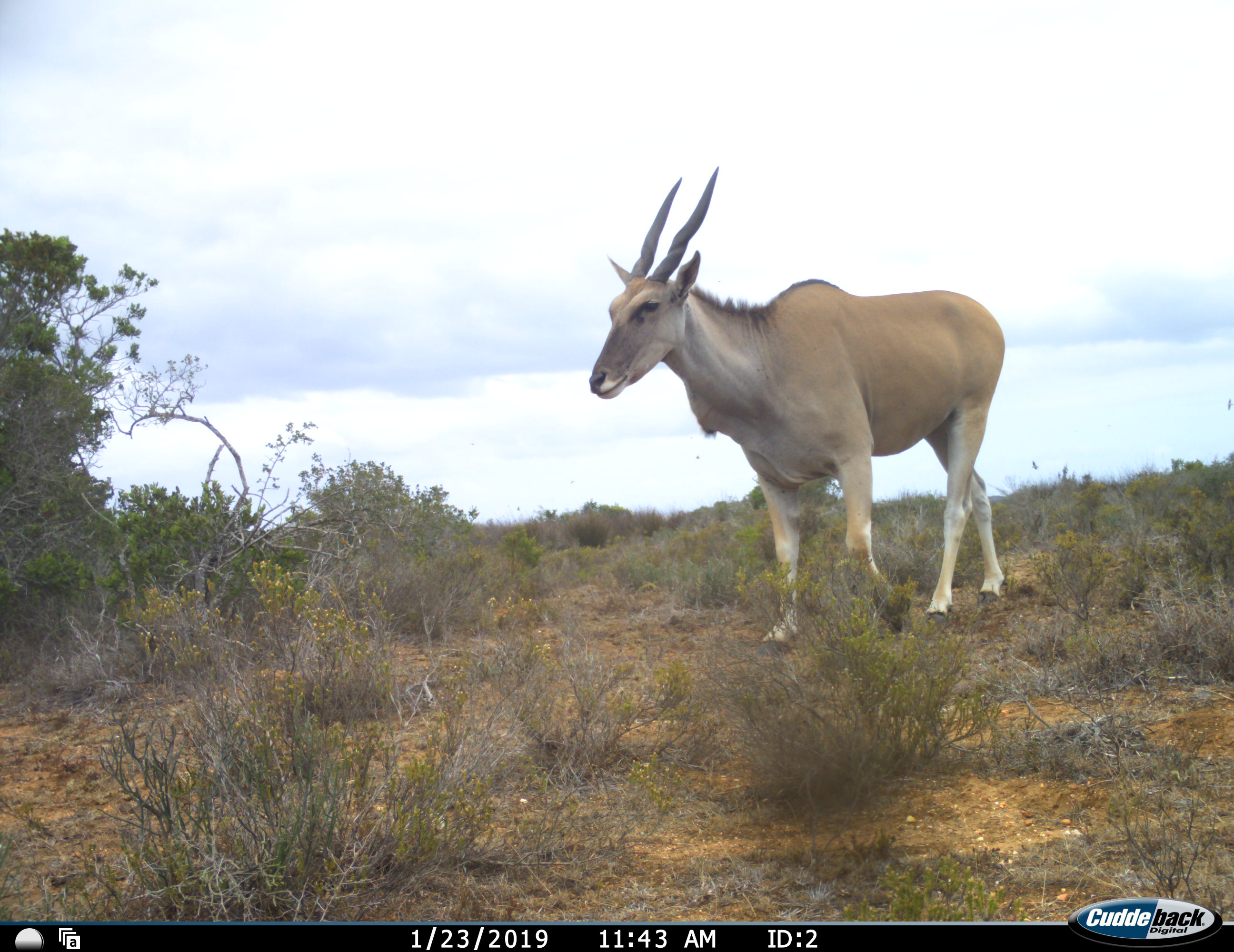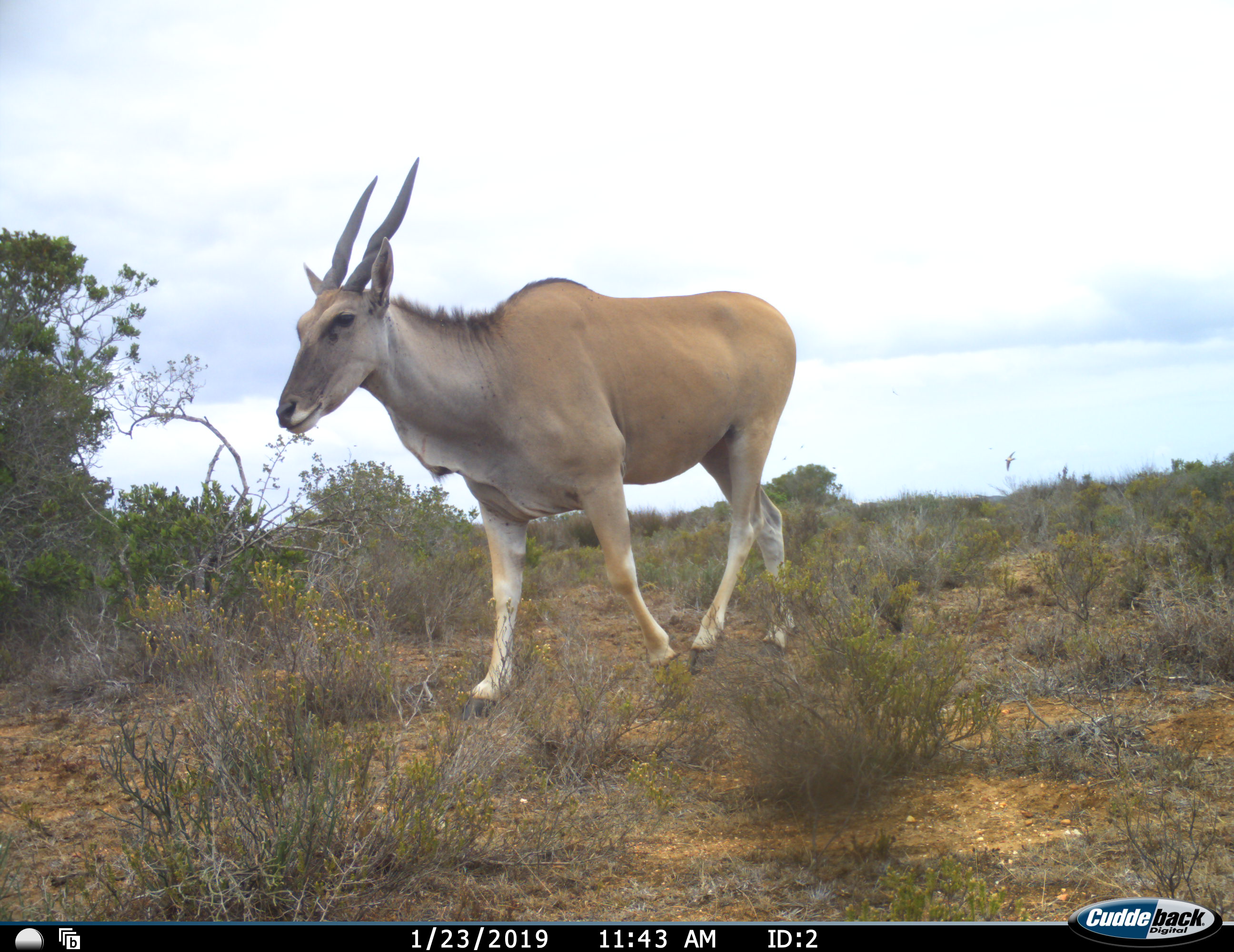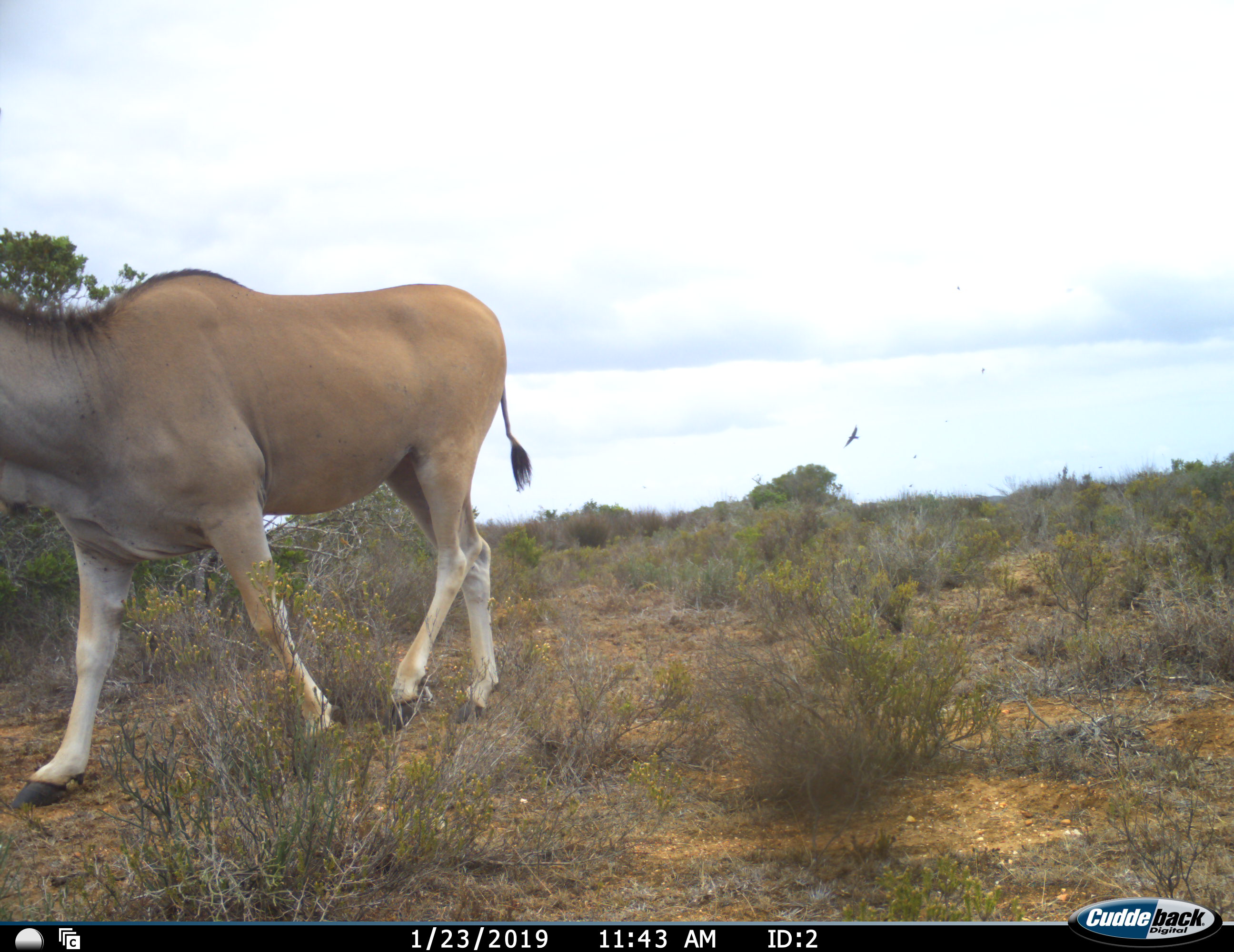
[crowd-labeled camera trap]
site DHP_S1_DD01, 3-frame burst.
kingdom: Animalia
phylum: Chordata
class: Mammalia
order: Artiodactyla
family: Bovidae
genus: Tragelaphus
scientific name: Tragelaphus oryx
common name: eland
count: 1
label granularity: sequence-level